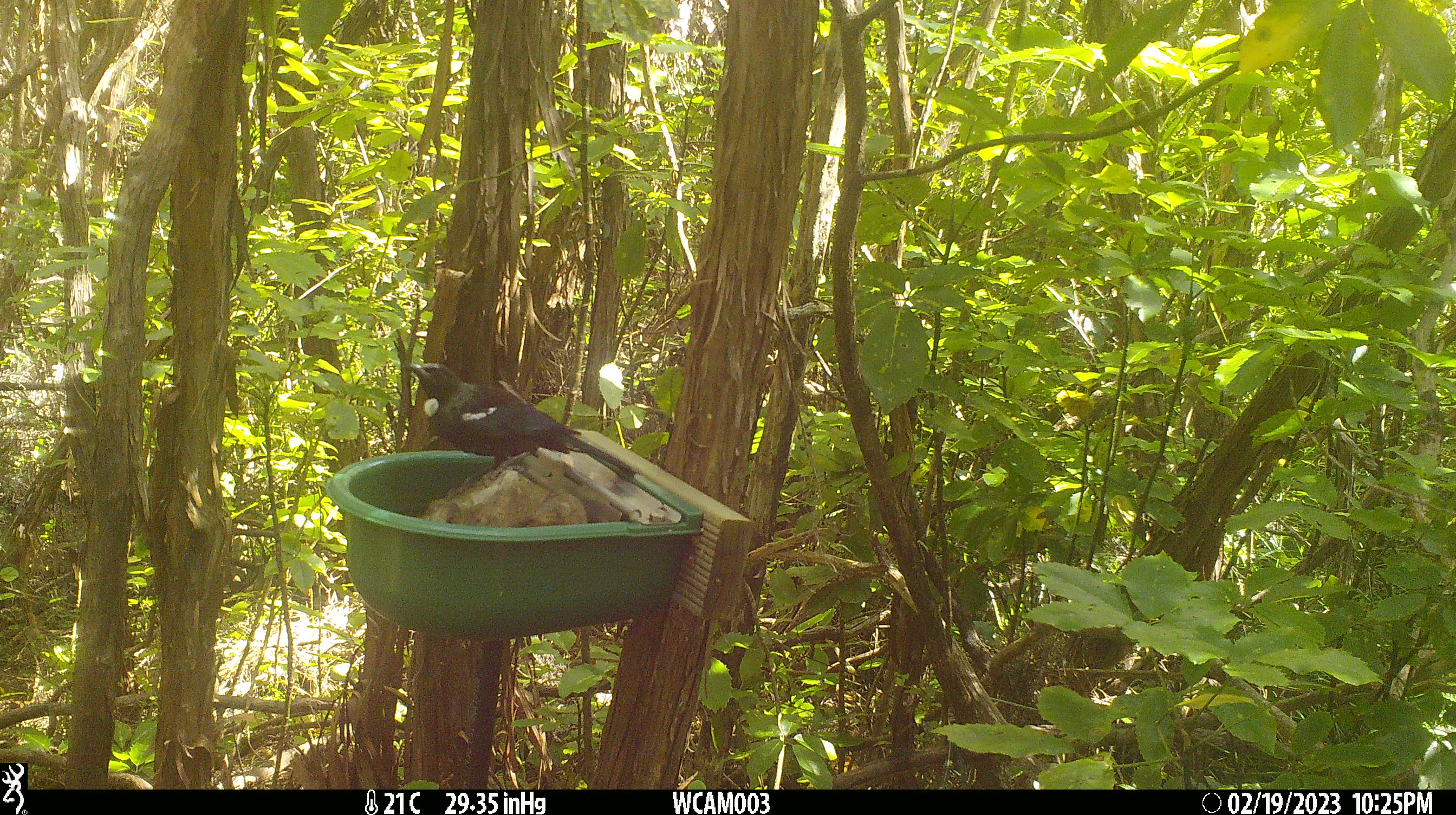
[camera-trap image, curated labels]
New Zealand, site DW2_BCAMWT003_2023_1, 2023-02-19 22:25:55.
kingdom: Animalia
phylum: Chordata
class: Aves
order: Passeriformes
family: Meliphagidae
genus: Prosthemadera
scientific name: Prosthemadera novaeseelandiae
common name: tui